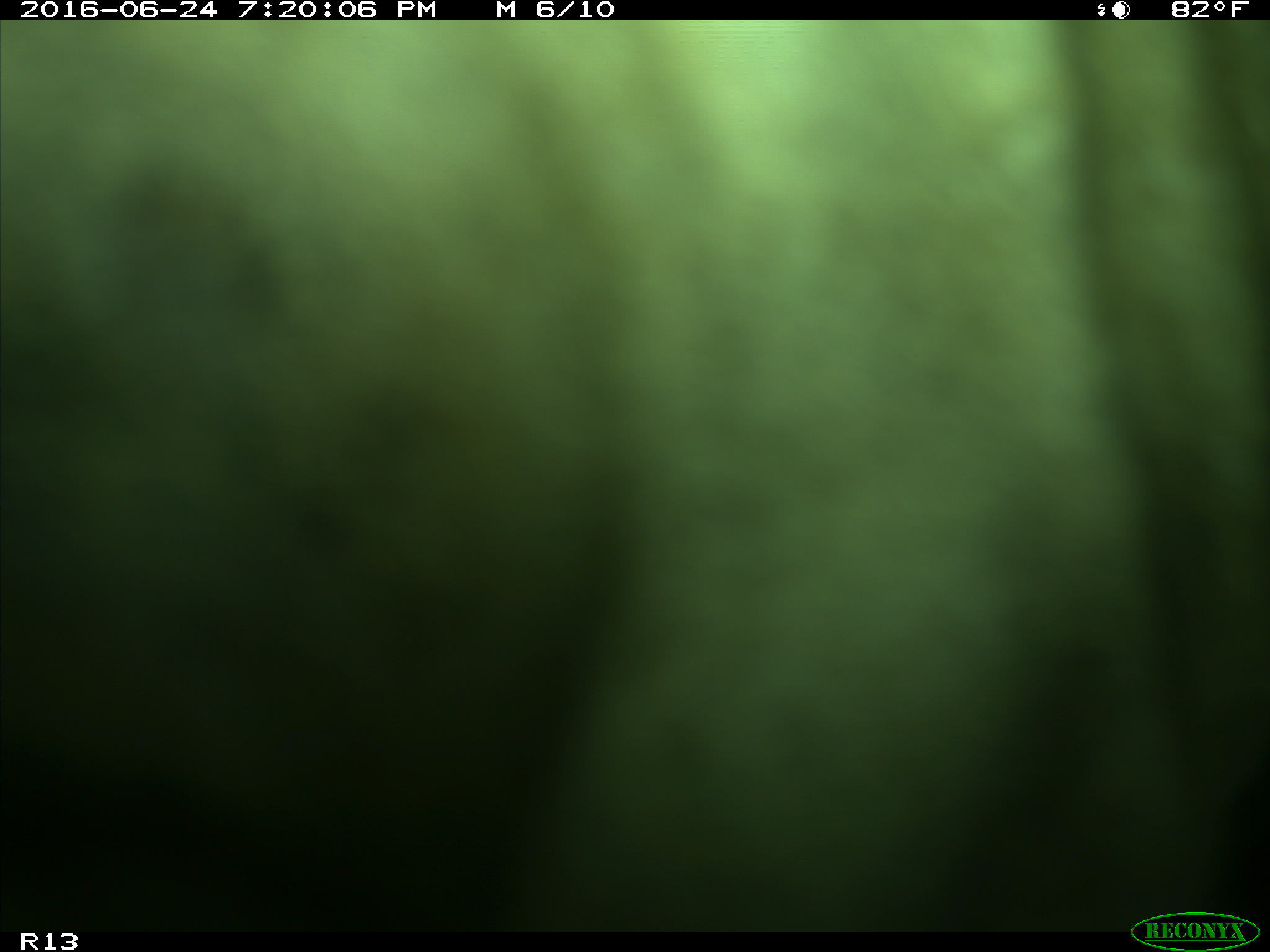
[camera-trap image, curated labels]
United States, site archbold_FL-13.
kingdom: Animalia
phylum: Chordata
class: Mammalia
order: Artiodactyla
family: Bovidae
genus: Bos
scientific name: Bos taurus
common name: domestic cow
Bos taurus (domestic cow).